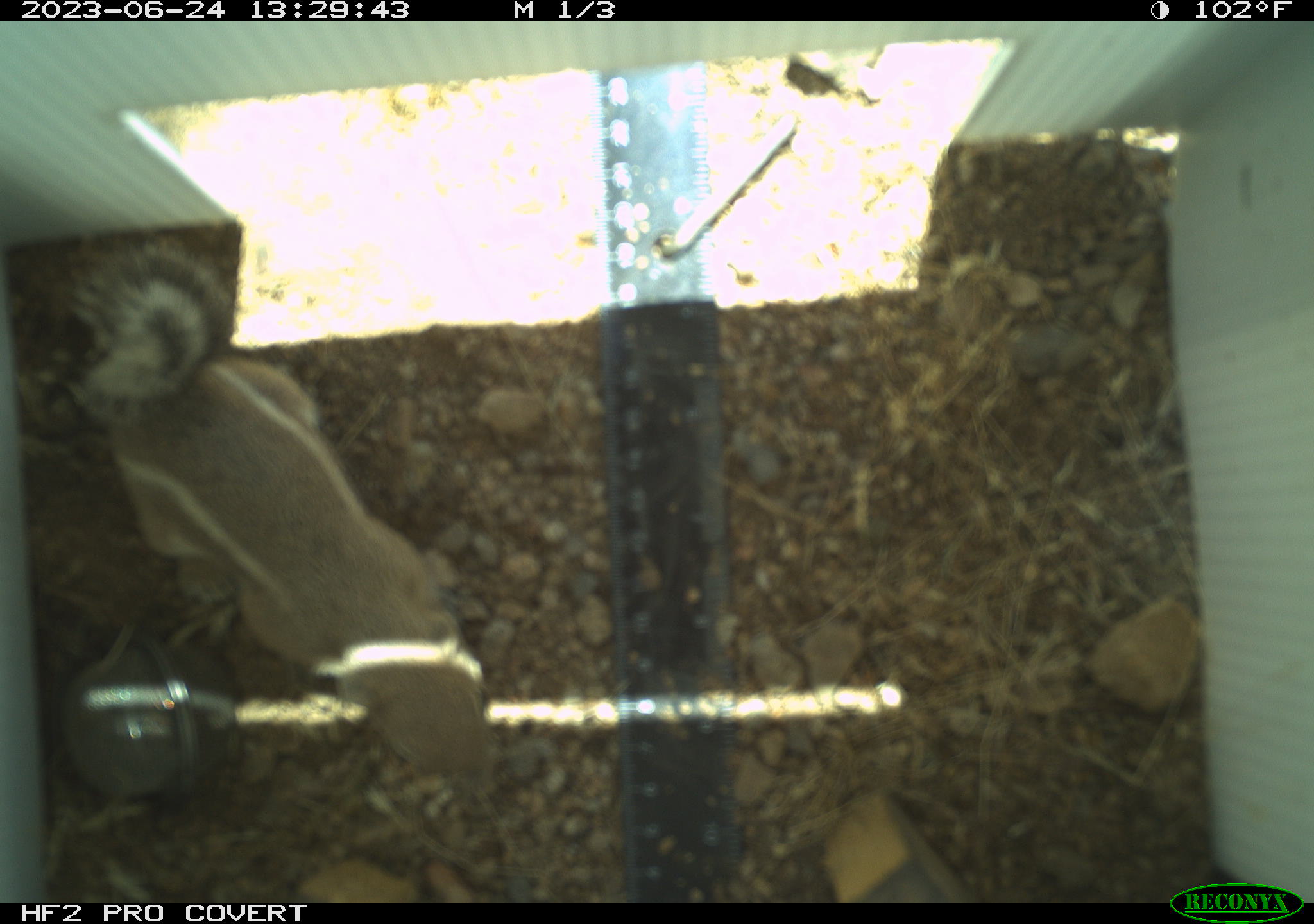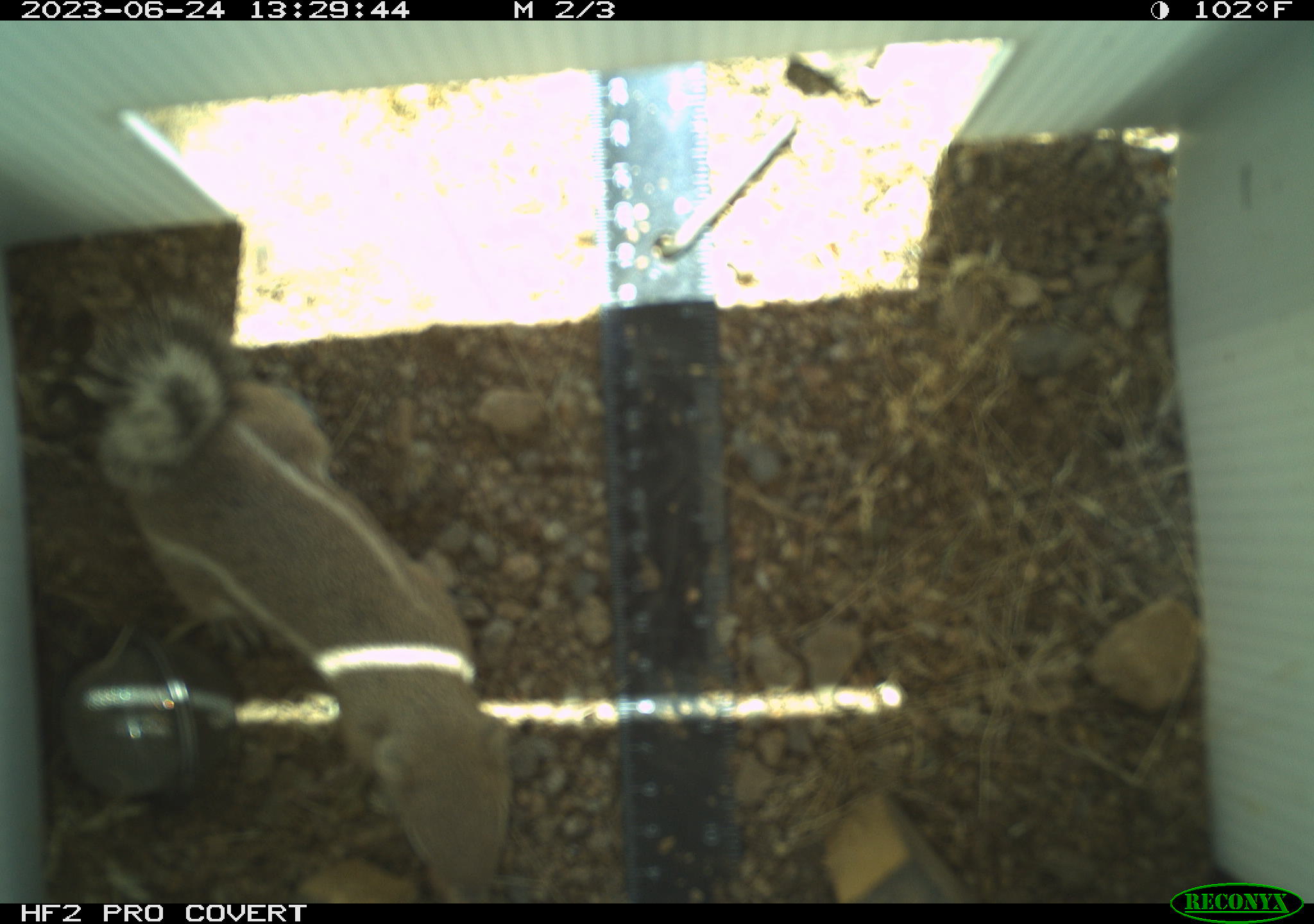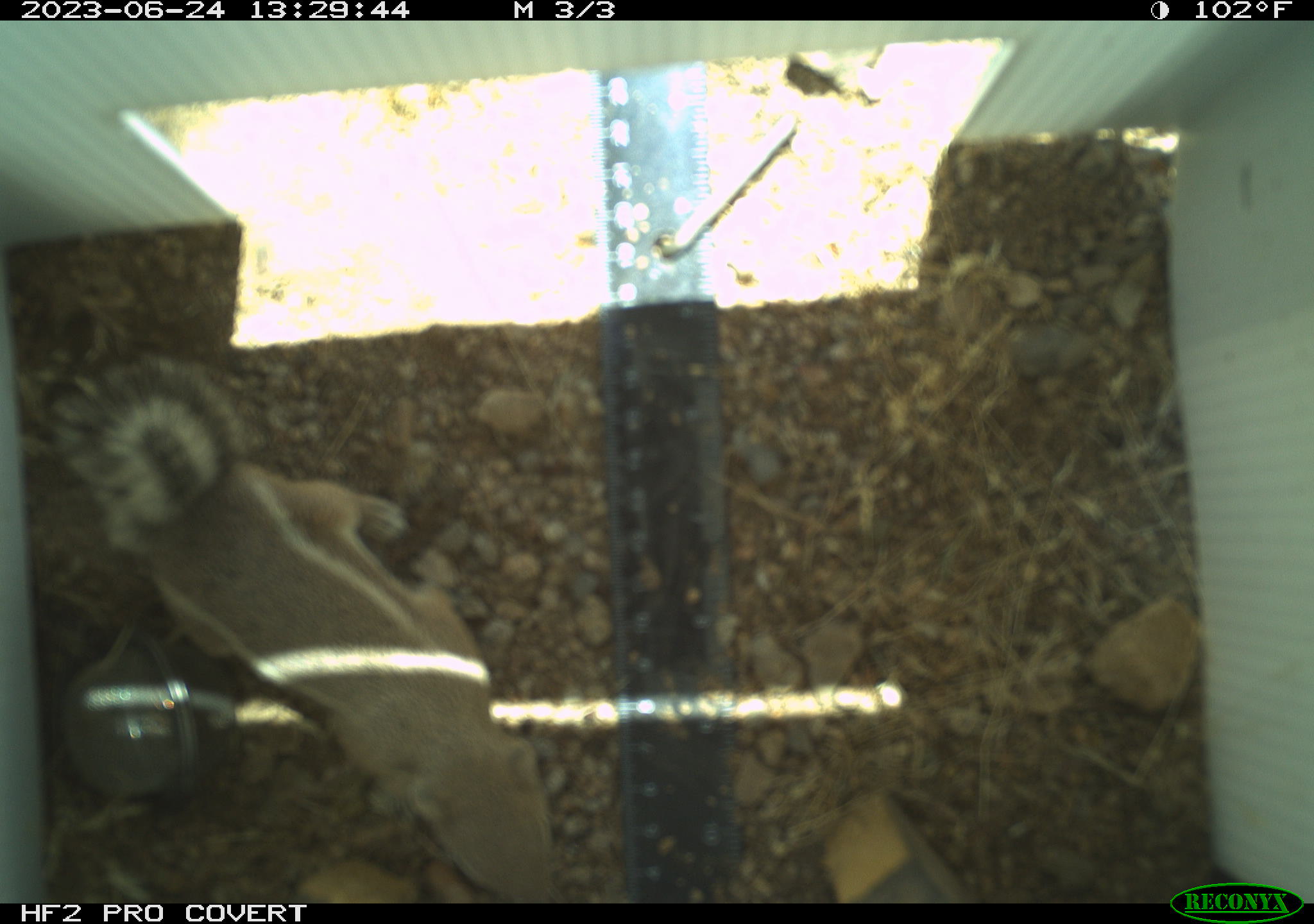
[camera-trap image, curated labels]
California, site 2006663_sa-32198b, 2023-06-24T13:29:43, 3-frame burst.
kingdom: Animalia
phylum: Chordata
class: Mammalia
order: Rodentia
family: Sciuridae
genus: Ammospermophilus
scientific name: Ammospermophilus leucurus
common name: white-tailed antelope squirrel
White-tailed antelope squirrel (Ammospermophilus leucurus).